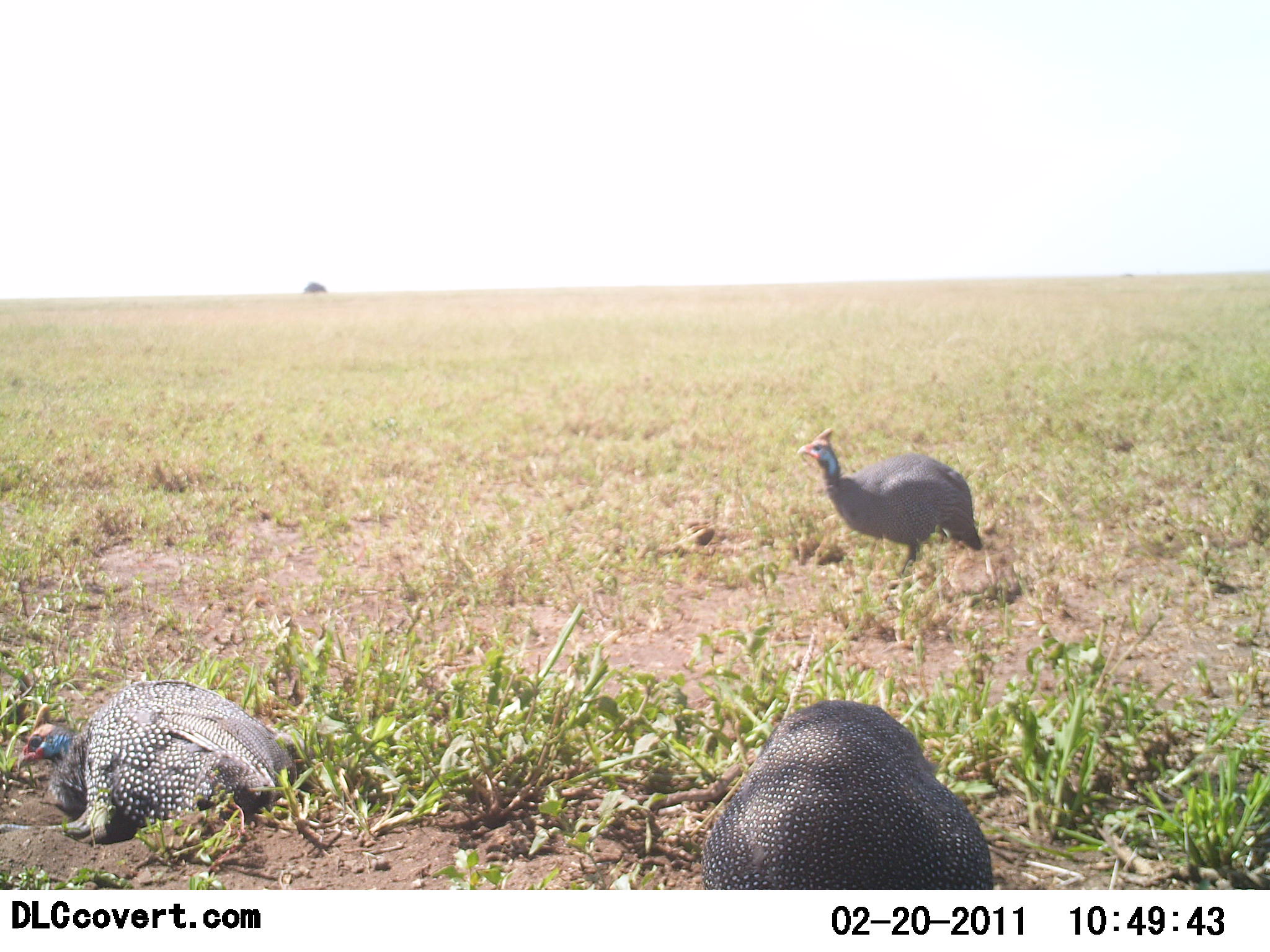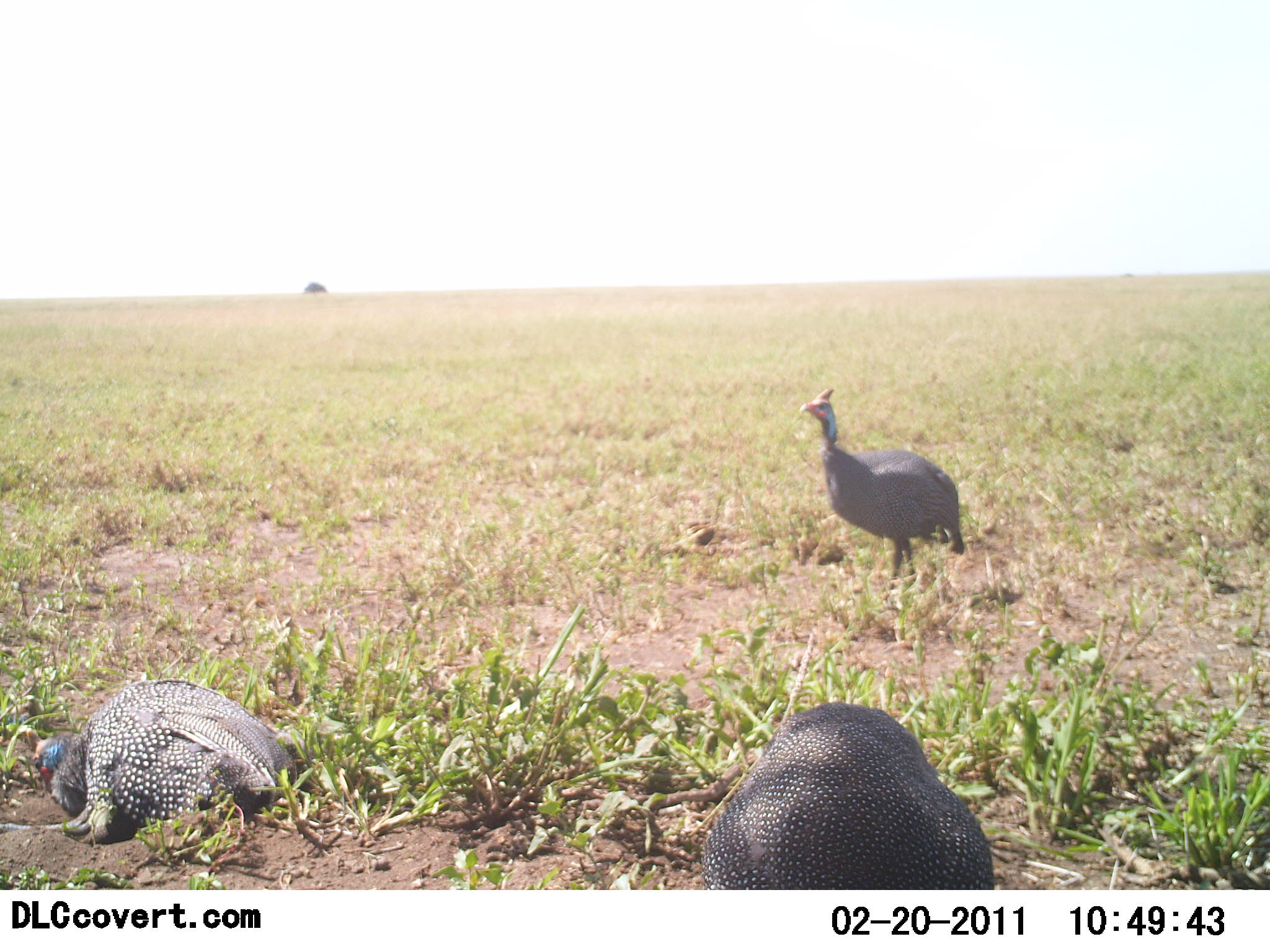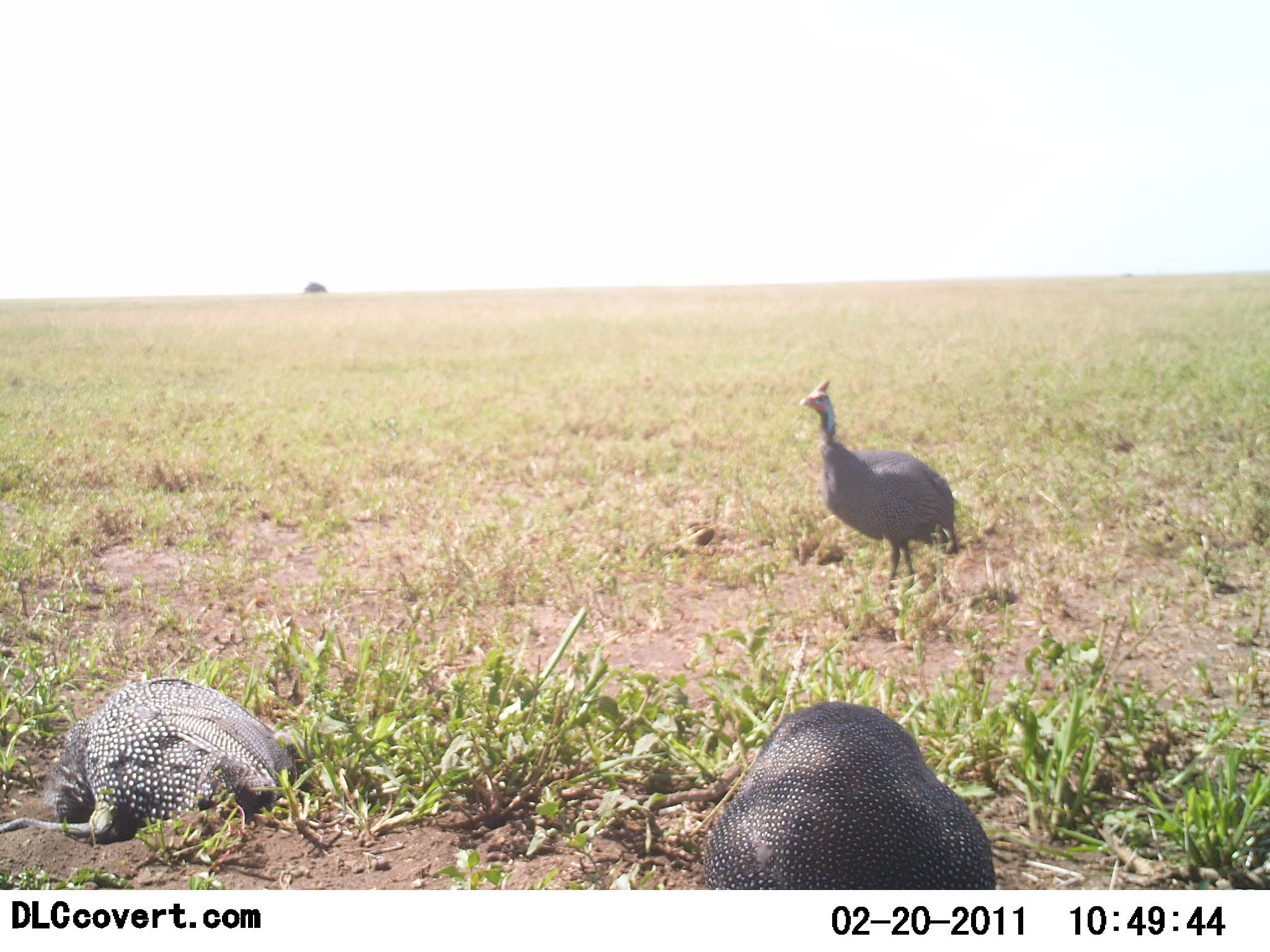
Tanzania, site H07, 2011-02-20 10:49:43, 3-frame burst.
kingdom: Animalia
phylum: Chordata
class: Aves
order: Galliformes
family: Numididae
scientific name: Numididae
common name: guinea fowl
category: guineafowl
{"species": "guineafowl (guinea fowl) (Numididae)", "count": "3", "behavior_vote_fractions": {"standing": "50%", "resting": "50%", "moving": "25%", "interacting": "0%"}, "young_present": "0%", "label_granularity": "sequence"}